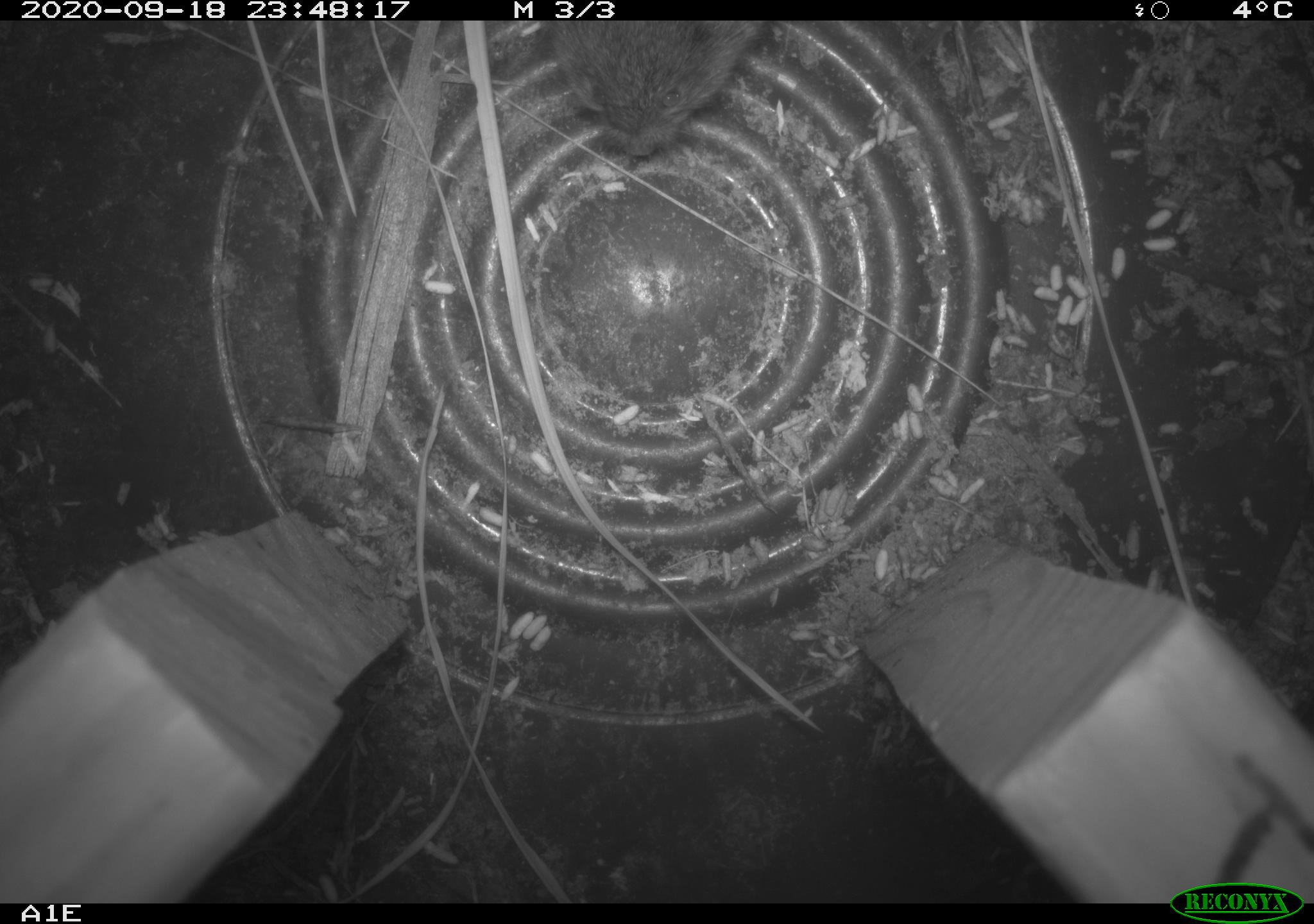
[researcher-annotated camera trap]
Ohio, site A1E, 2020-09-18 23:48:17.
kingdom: Animalia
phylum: Chordata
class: Mammalia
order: Rodentia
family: Cricetidae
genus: Microtus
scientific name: Microtus pennsylvanicus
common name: meadow vole